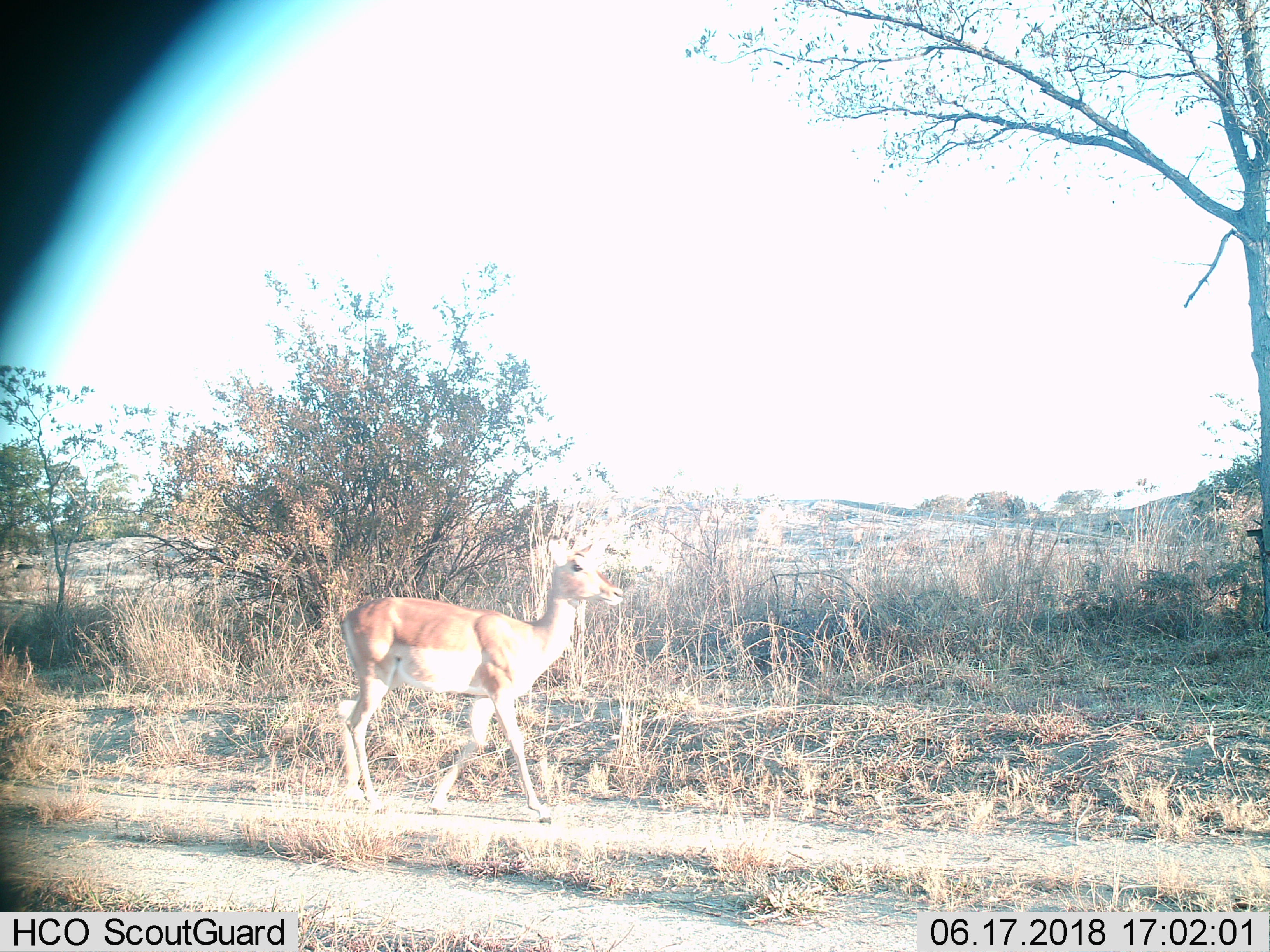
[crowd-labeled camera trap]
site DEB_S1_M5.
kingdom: Animalia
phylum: Chordata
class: Mammalia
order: Artiodactyla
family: Bovidae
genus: Aepyceros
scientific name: Aepyceros melampus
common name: impala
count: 1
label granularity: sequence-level